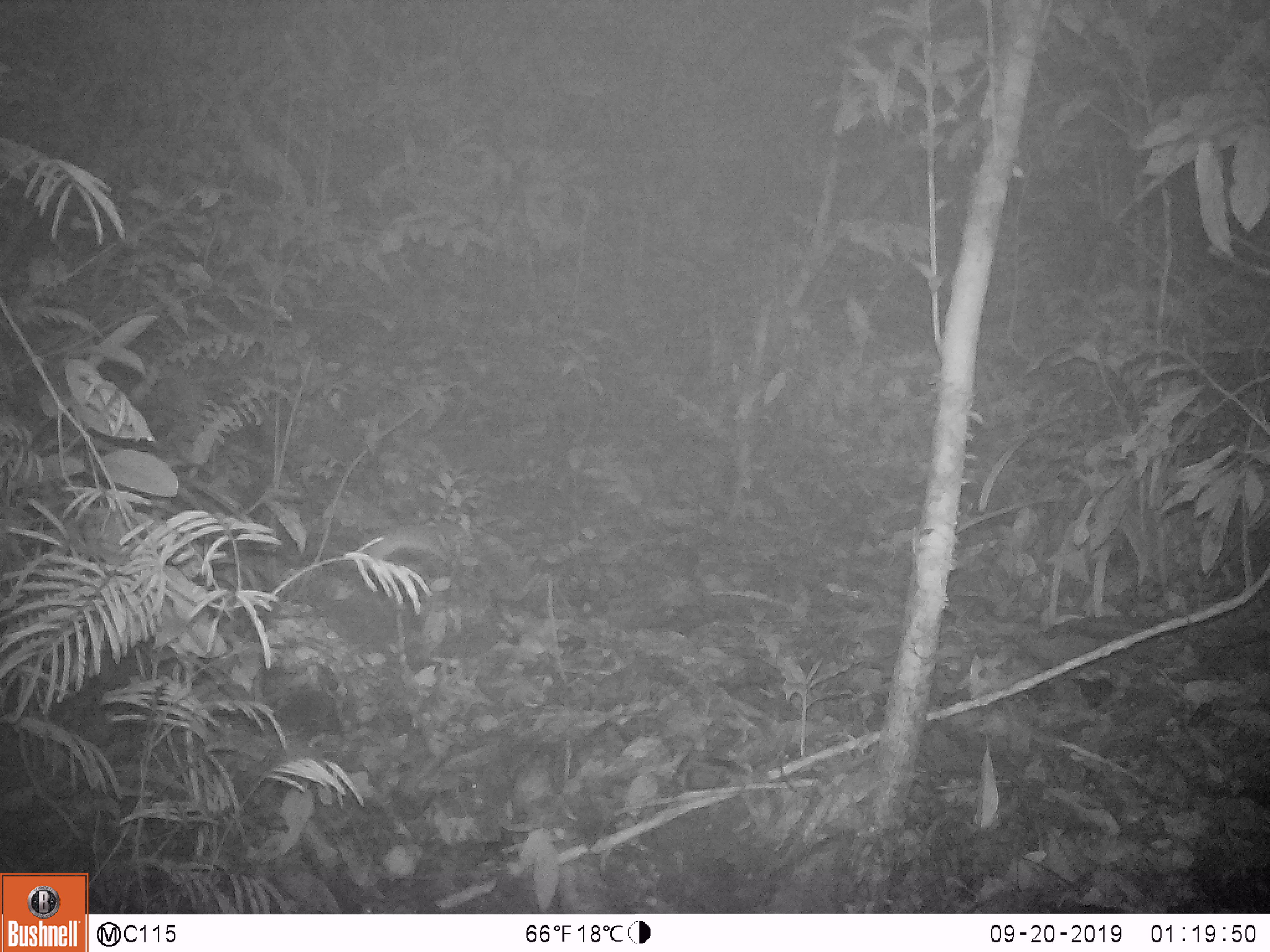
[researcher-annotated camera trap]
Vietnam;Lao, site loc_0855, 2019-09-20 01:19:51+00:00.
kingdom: Animalia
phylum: Chordata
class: Mammalia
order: Rodentia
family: Muridae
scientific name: Muridae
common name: old-world mice and rats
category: unidentified murid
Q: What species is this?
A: Unidentified murid (old-world mice and rats) (Muridae).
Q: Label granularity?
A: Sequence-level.